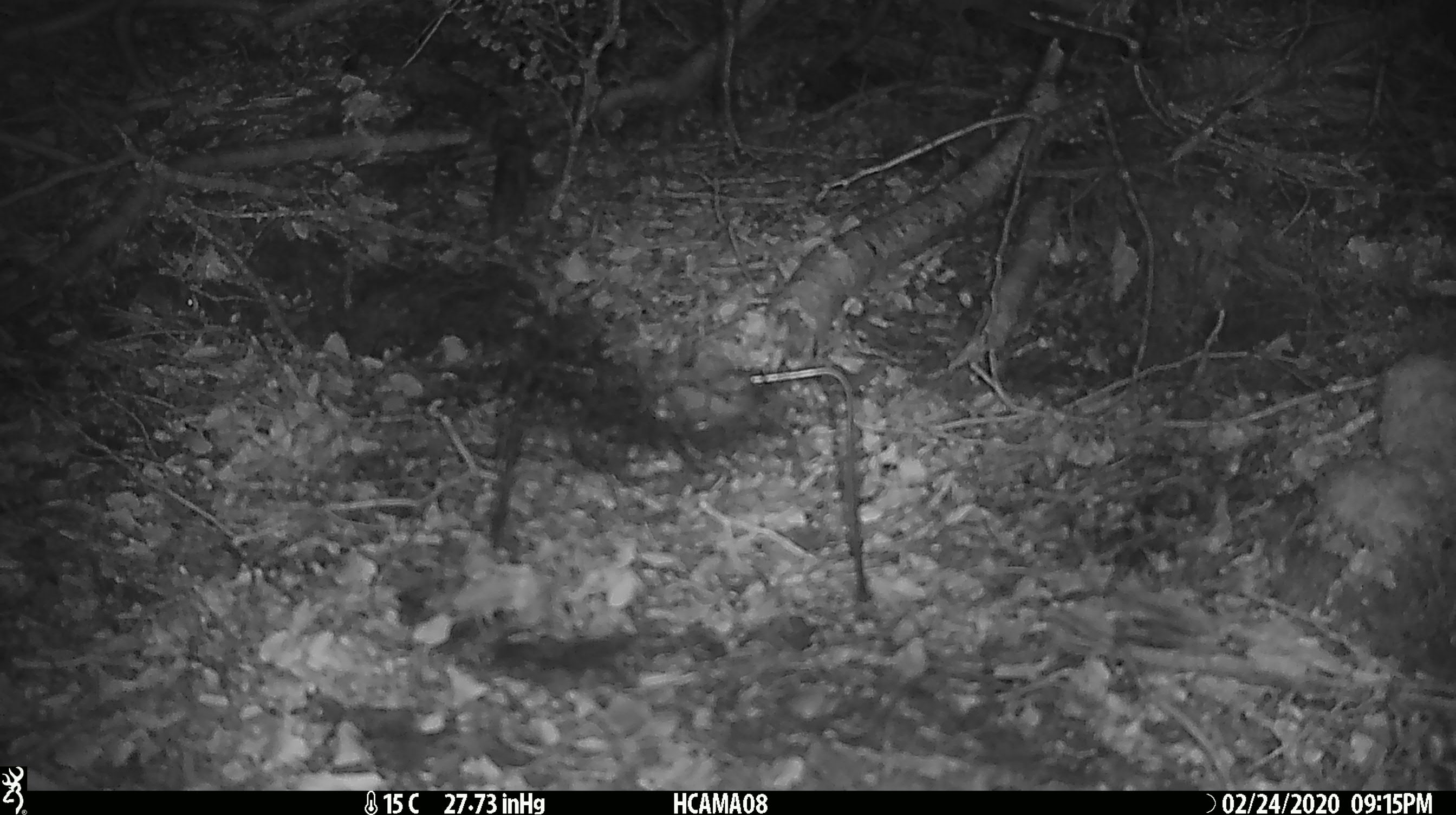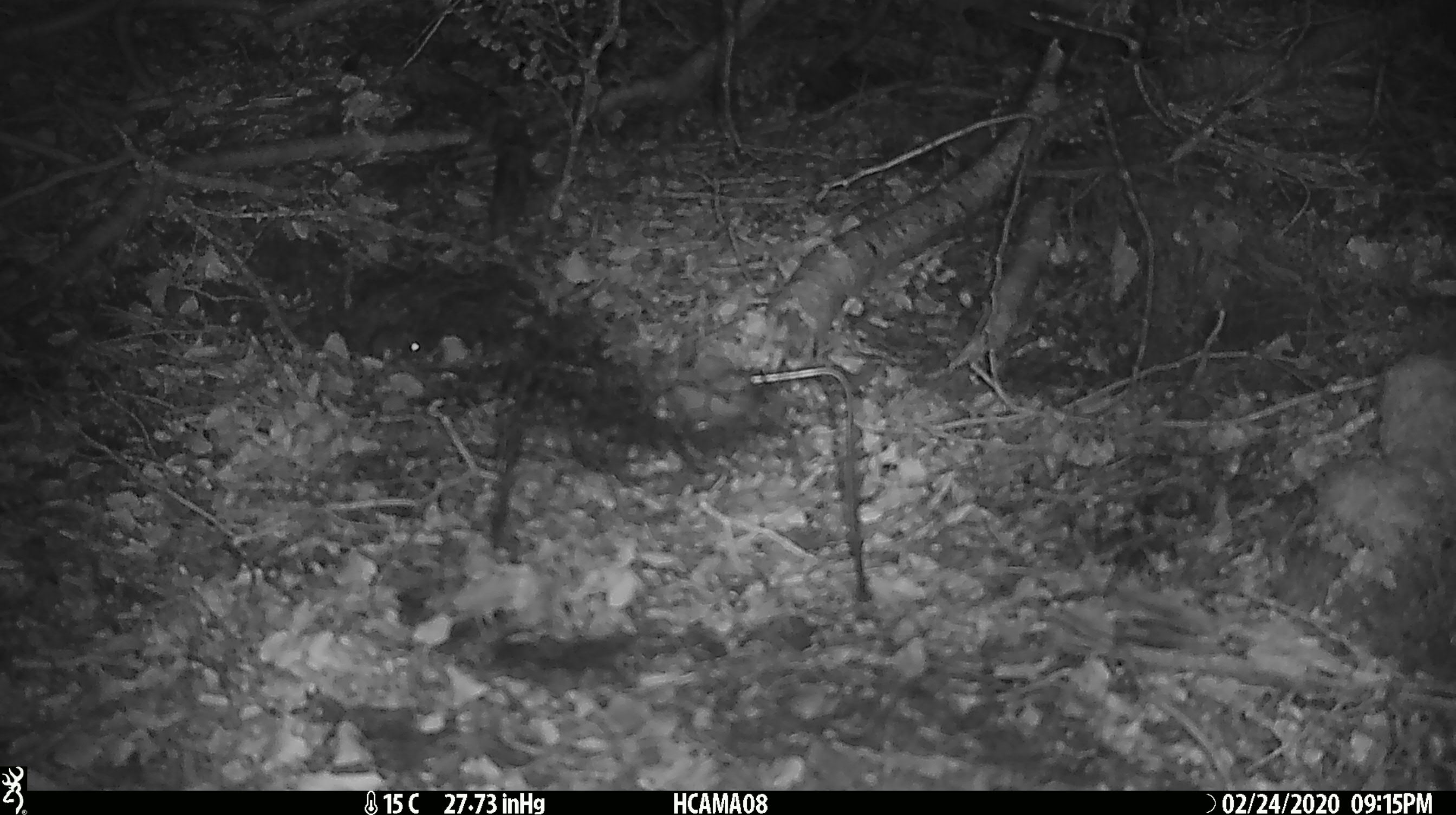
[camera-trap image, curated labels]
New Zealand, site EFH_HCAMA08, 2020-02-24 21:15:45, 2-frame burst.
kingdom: Animalia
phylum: Chordata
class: Mammalia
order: Rodentia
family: Muridae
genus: Mus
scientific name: Mus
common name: mouse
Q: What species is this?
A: Mouse (Mus).